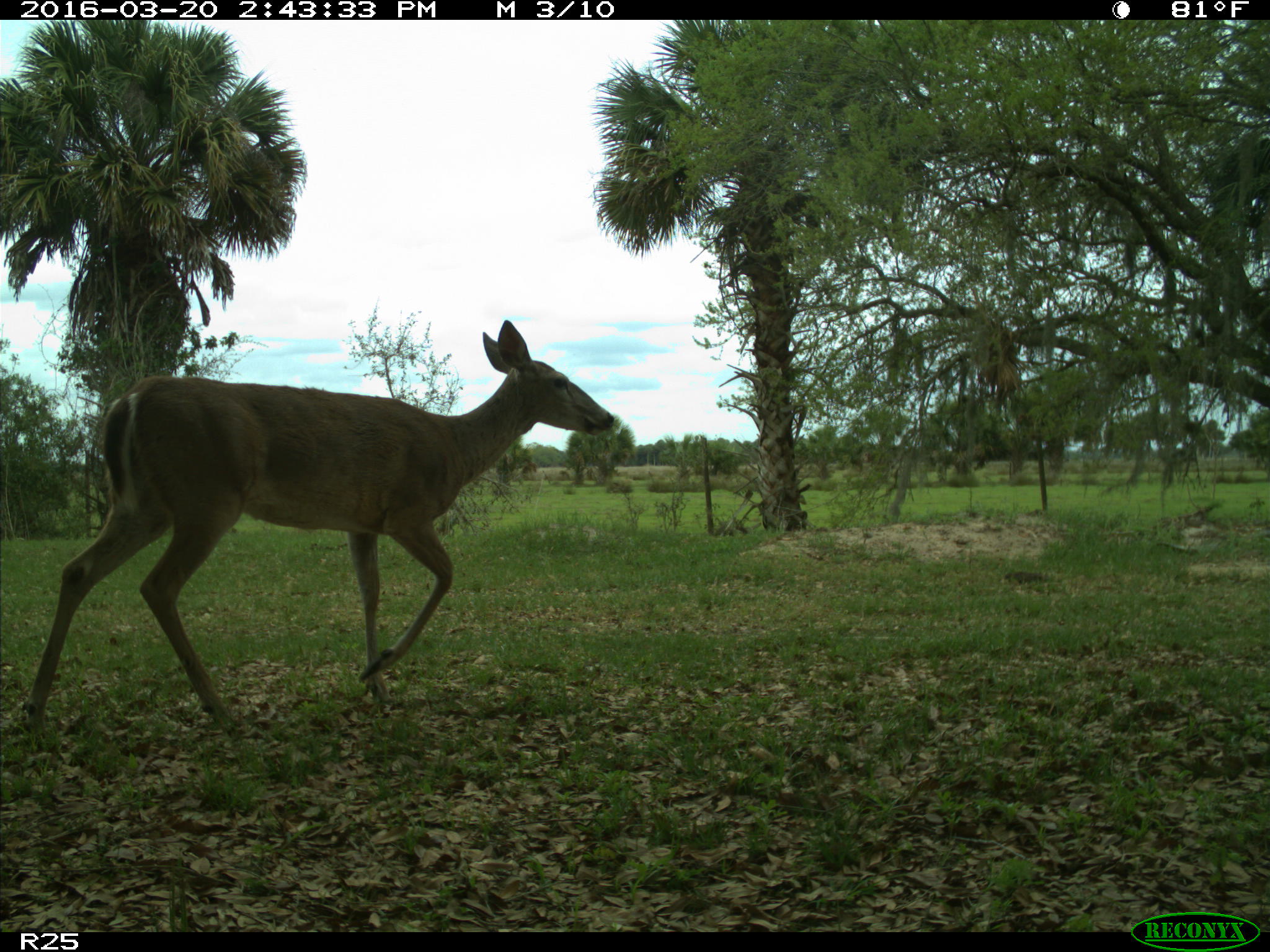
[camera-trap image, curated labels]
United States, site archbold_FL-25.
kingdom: Animalia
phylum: Chordata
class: Mammalia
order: Artiodactyla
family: Cervidae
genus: Odocoileus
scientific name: Odocoileus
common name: deer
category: unidentified deer